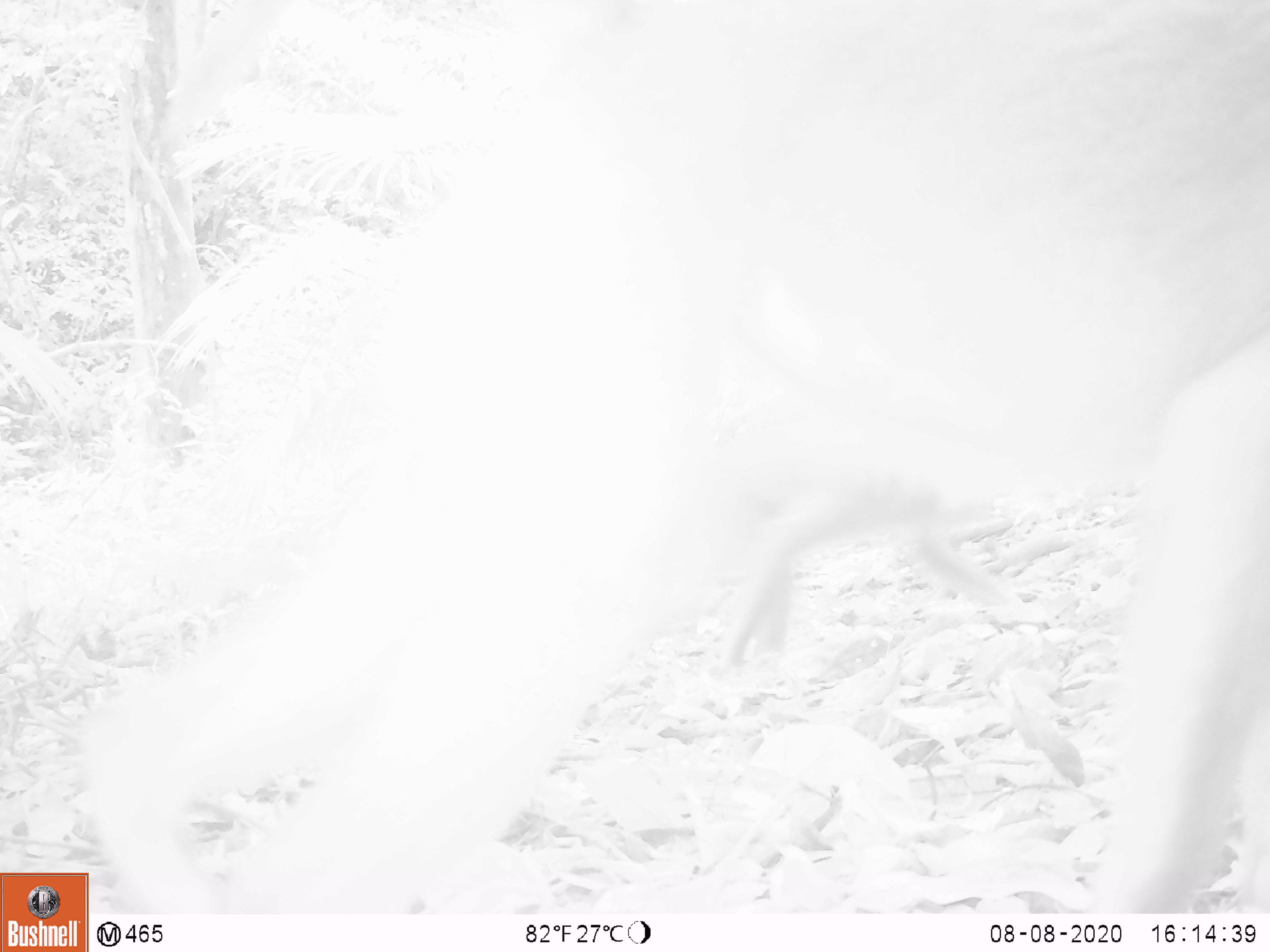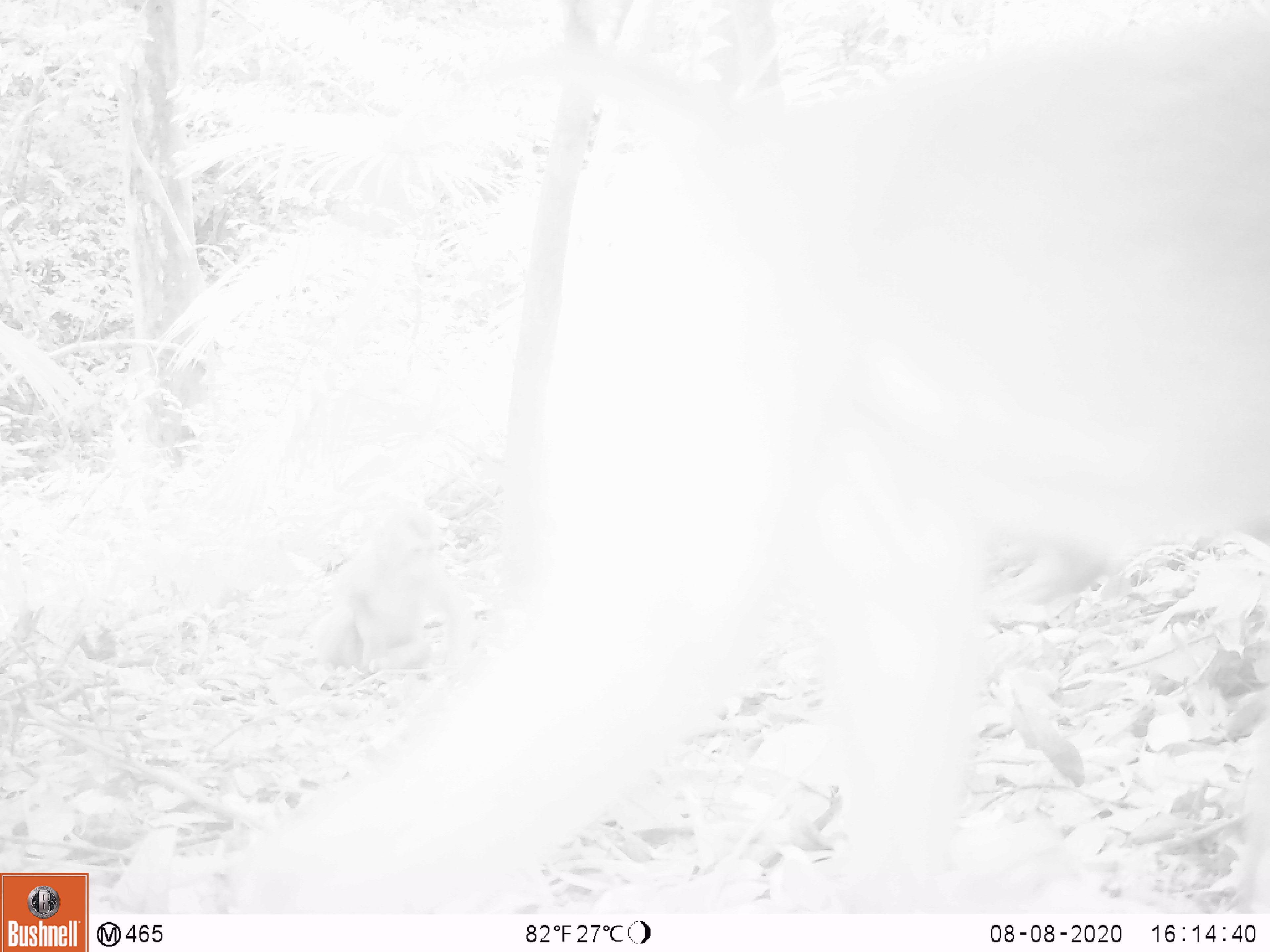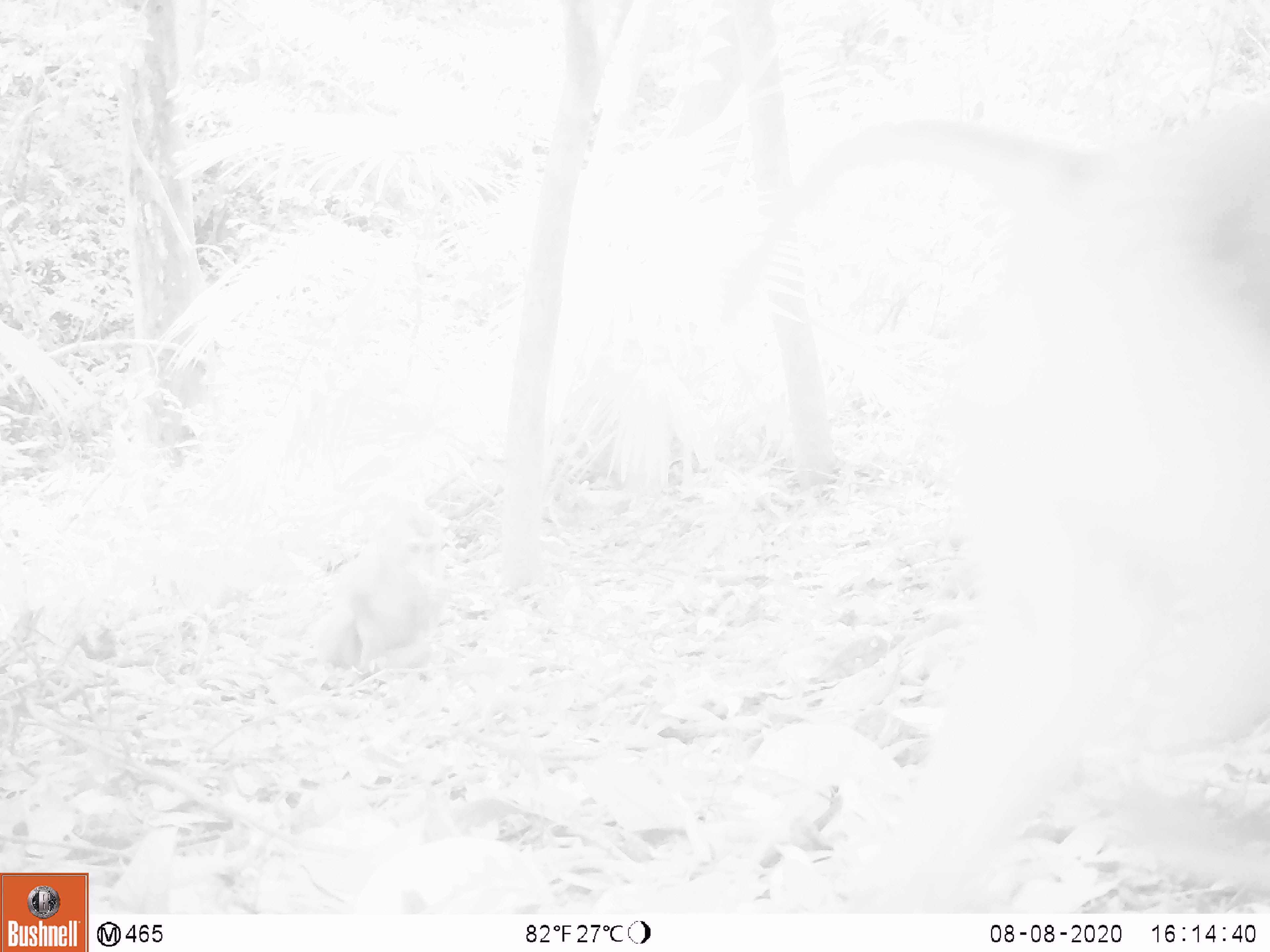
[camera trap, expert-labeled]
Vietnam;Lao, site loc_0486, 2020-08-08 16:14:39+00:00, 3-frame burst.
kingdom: Animalia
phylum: Chordata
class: Mammalia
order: Primates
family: Cercopithecidae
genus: Macaca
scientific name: Macaca nemestrina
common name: pig-tailed macaque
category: pig tailed macaque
Pig tailed macaque (pig-tailed macaque) (Macaca nemestrina). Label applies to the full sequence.